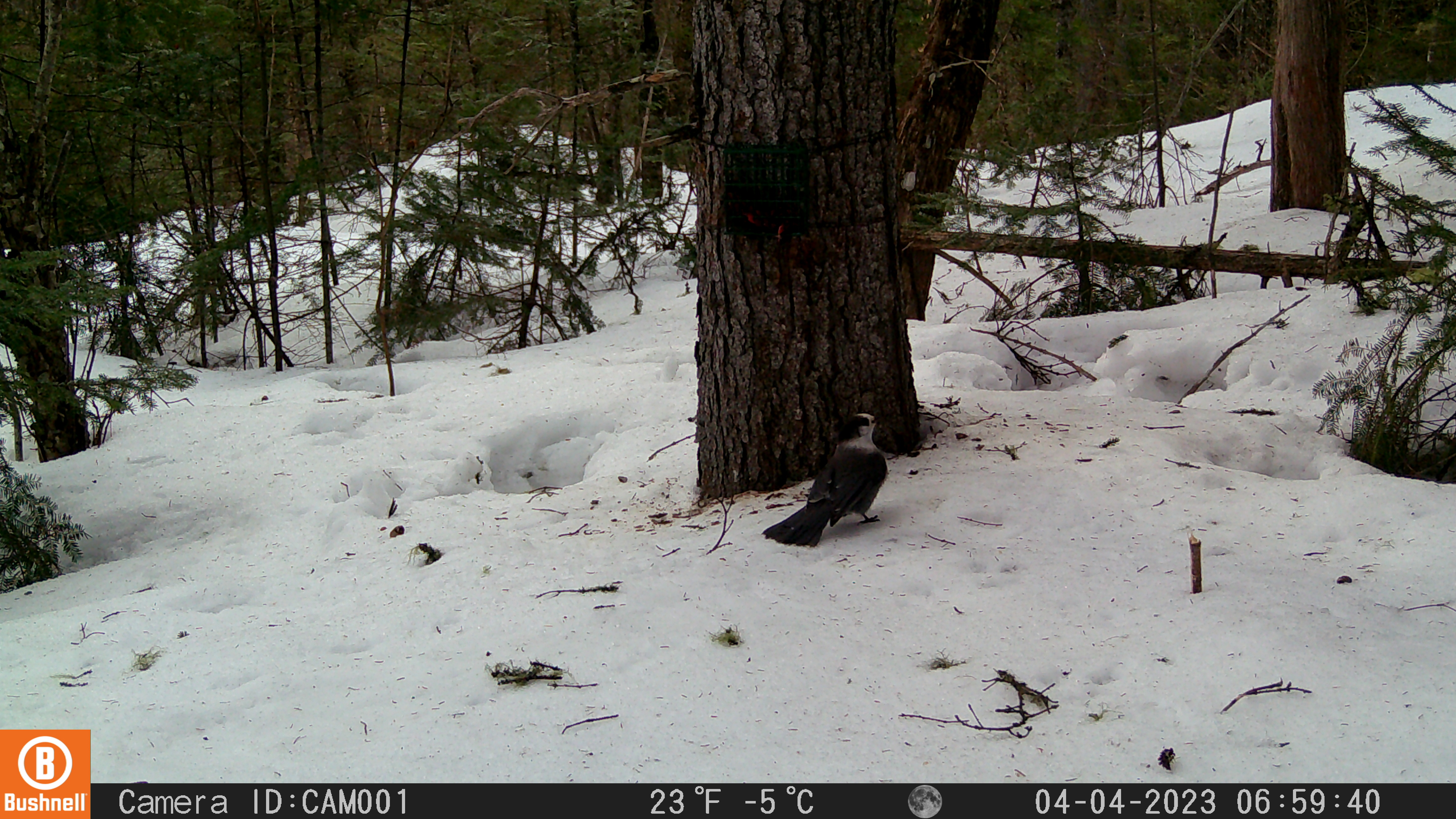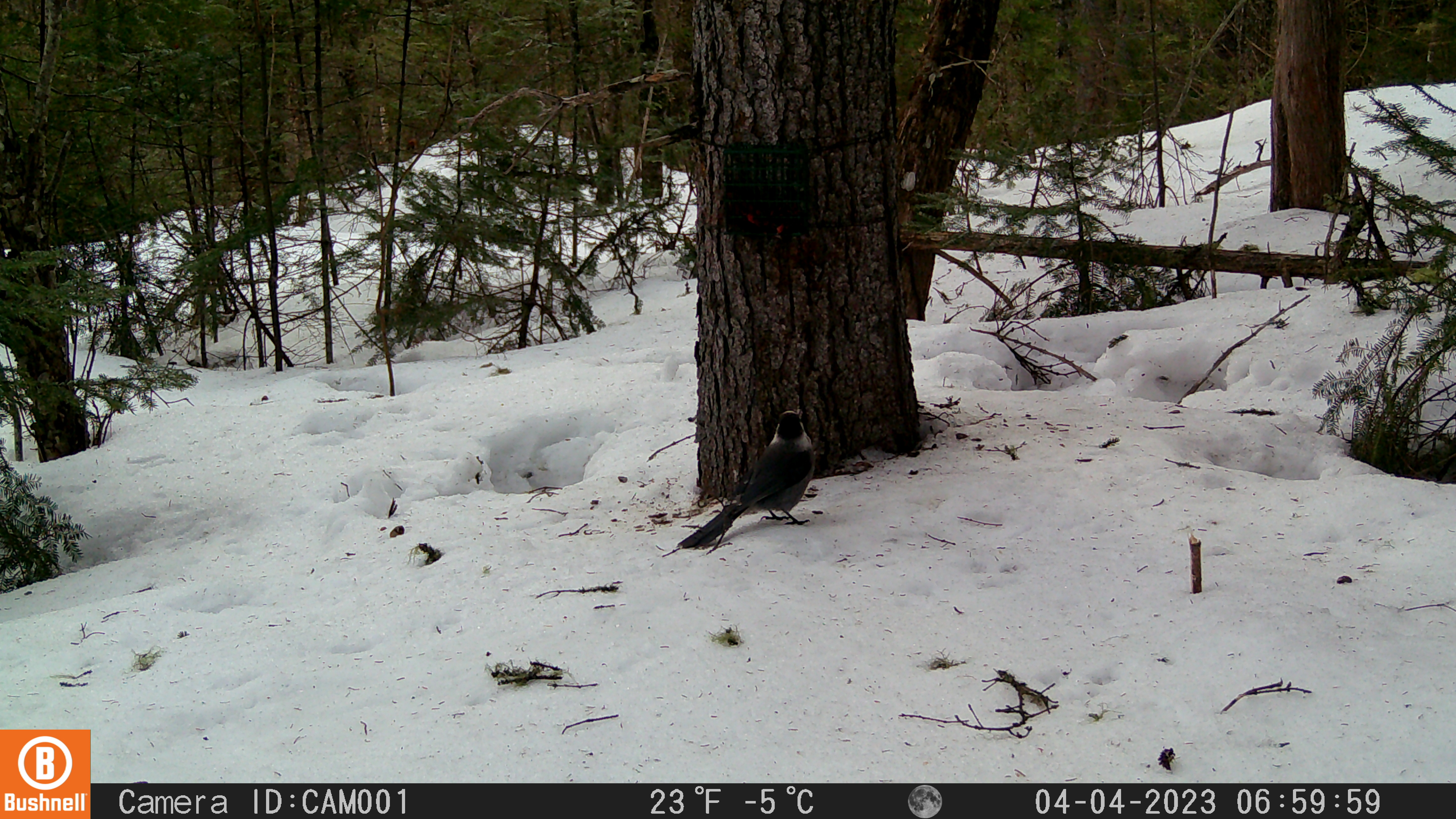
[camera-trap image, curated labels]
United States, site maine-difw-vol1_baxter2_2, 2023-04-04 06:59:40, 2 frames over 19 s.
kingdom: Animalia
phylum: Chordata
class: Aves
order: Passeriformes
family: Corvidae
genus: Perisoreus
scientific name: Perisoreus canadensis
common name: canada jay